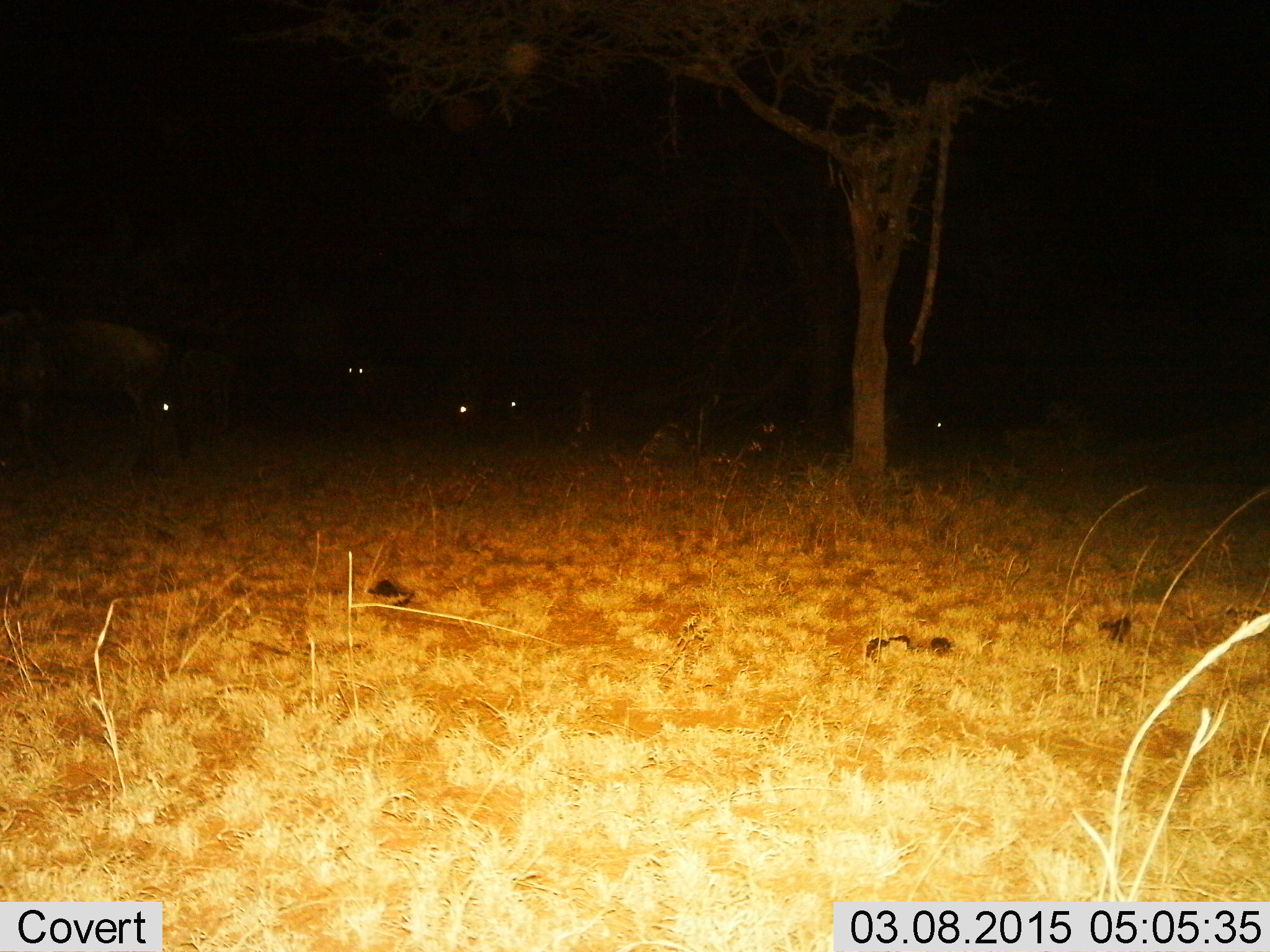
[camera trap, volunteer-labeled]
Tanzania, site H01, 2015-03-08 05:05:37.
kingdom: Animalia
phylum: Chordata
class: Mammalia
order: Artiodactyla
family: Bovidae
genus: Connochaetes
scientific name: Connochaetes taurinus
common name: blue wildebeest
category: wildebeest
Wildebeest (blue wildebeest) (Connochaetes taurinus), count 6. Behavior (volunteer vote fractions): standing 70%, resting 20%, moving 0%, interacting 0%. Young present (vote fraction): 0%. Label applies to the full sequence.